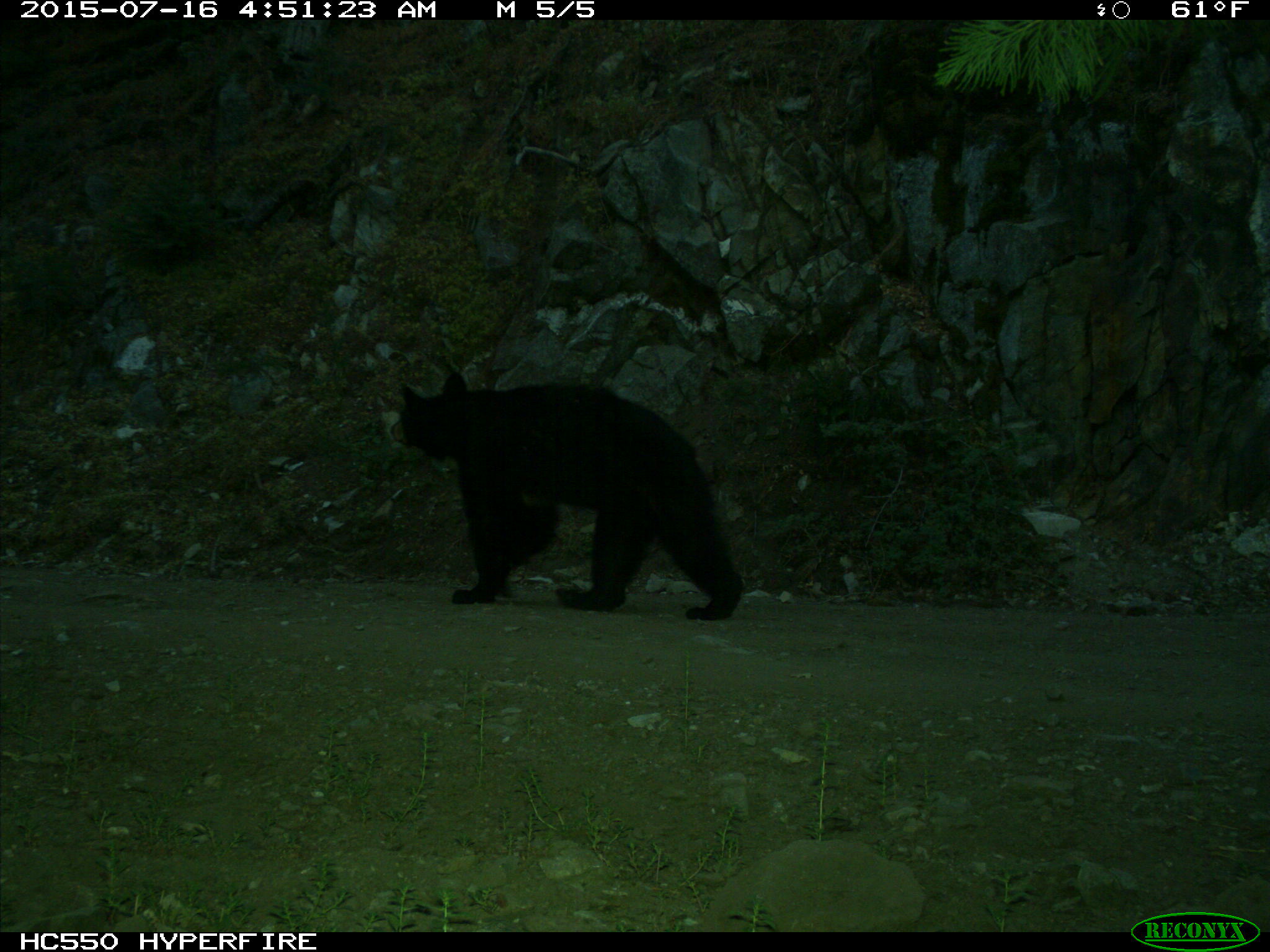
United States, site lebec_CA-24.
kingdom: Animalia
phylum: Chordata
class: Mammalia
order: Carnivora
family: Ursidae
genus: Ursus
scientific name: Ursus americanus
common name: american black bear